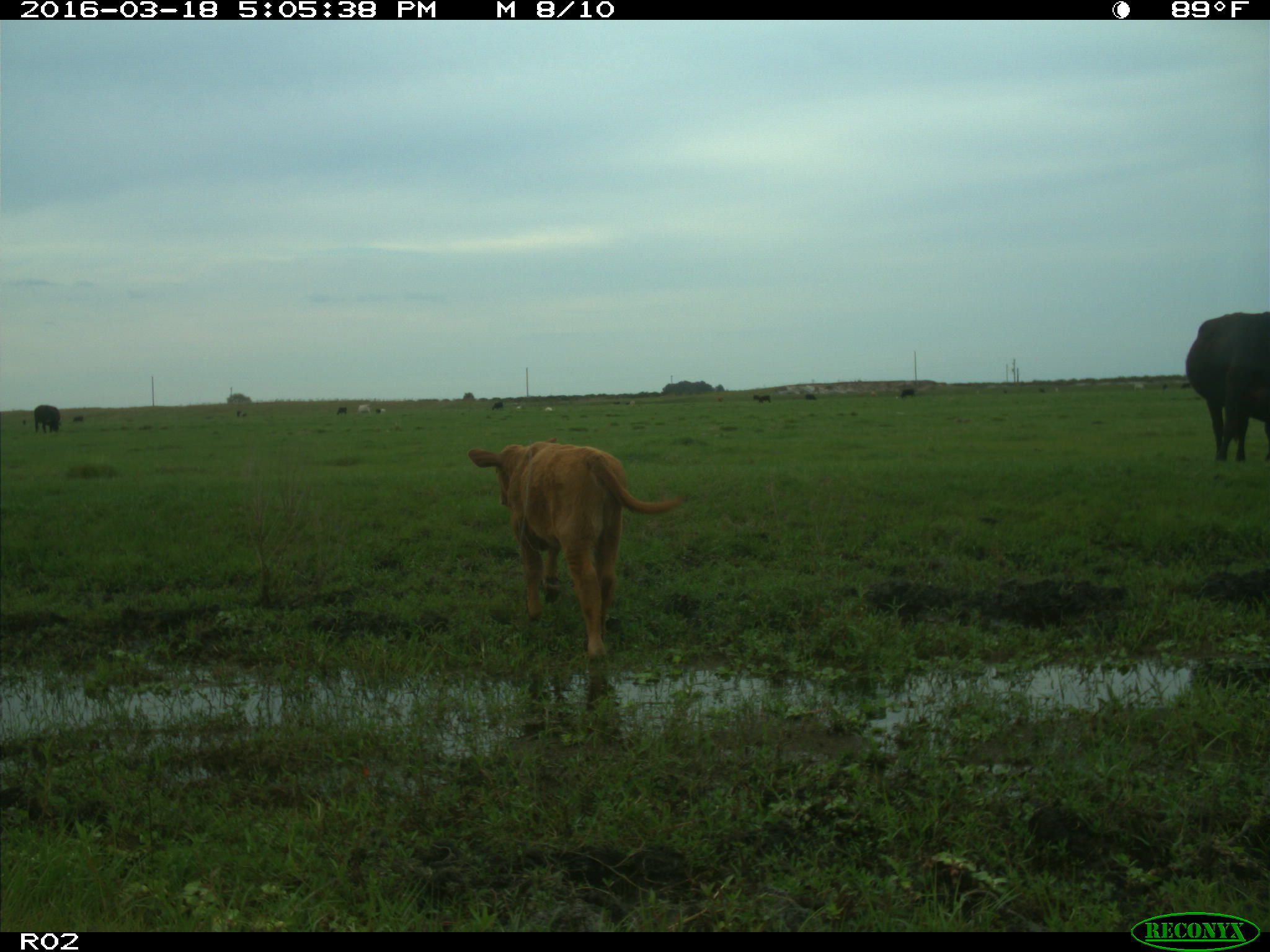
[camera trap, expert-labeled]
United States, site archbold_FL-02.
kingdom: Animalia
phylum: Chordata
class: Mammalia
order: Artiodactyla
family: Bovidae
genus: Bos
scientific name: Bos taurus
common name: domestic cow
Bos taurus (domestic cow).